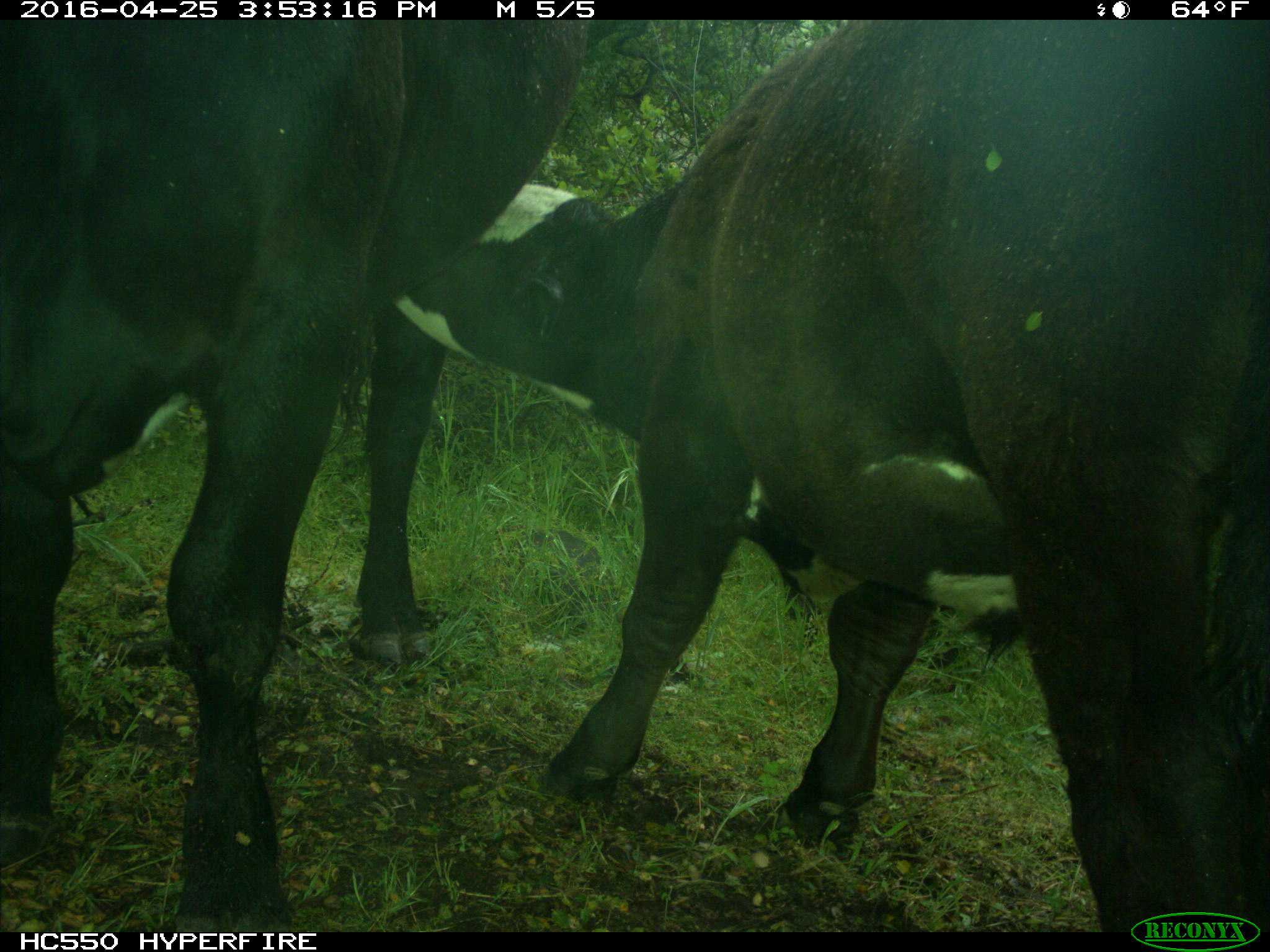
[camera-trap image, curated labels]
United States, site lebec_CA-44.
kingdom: Animalia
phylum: Chordata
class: Mammalia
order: Artiodactyla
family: Bovidae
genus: Bos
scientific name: Bos taurus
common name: domestic cow